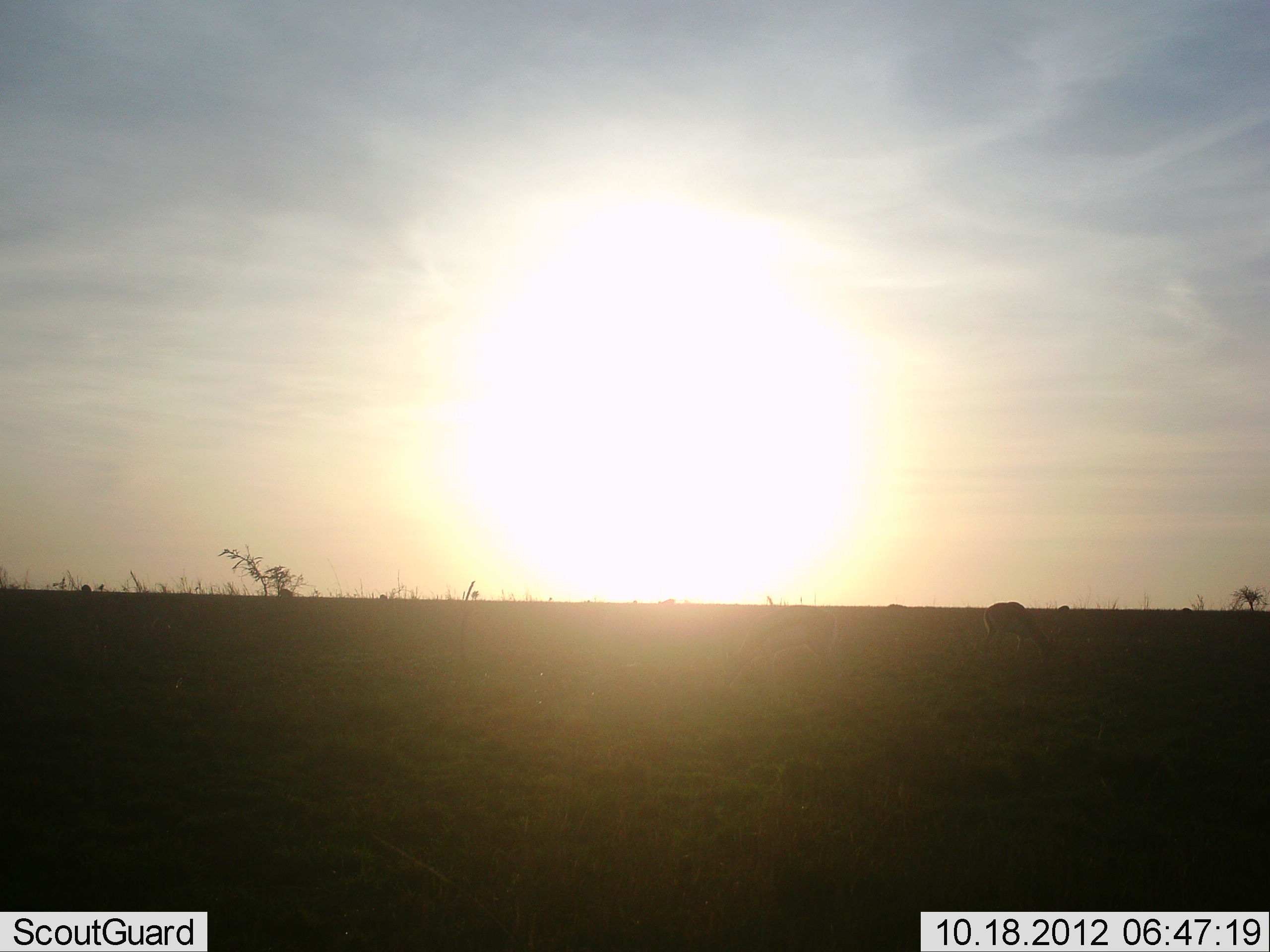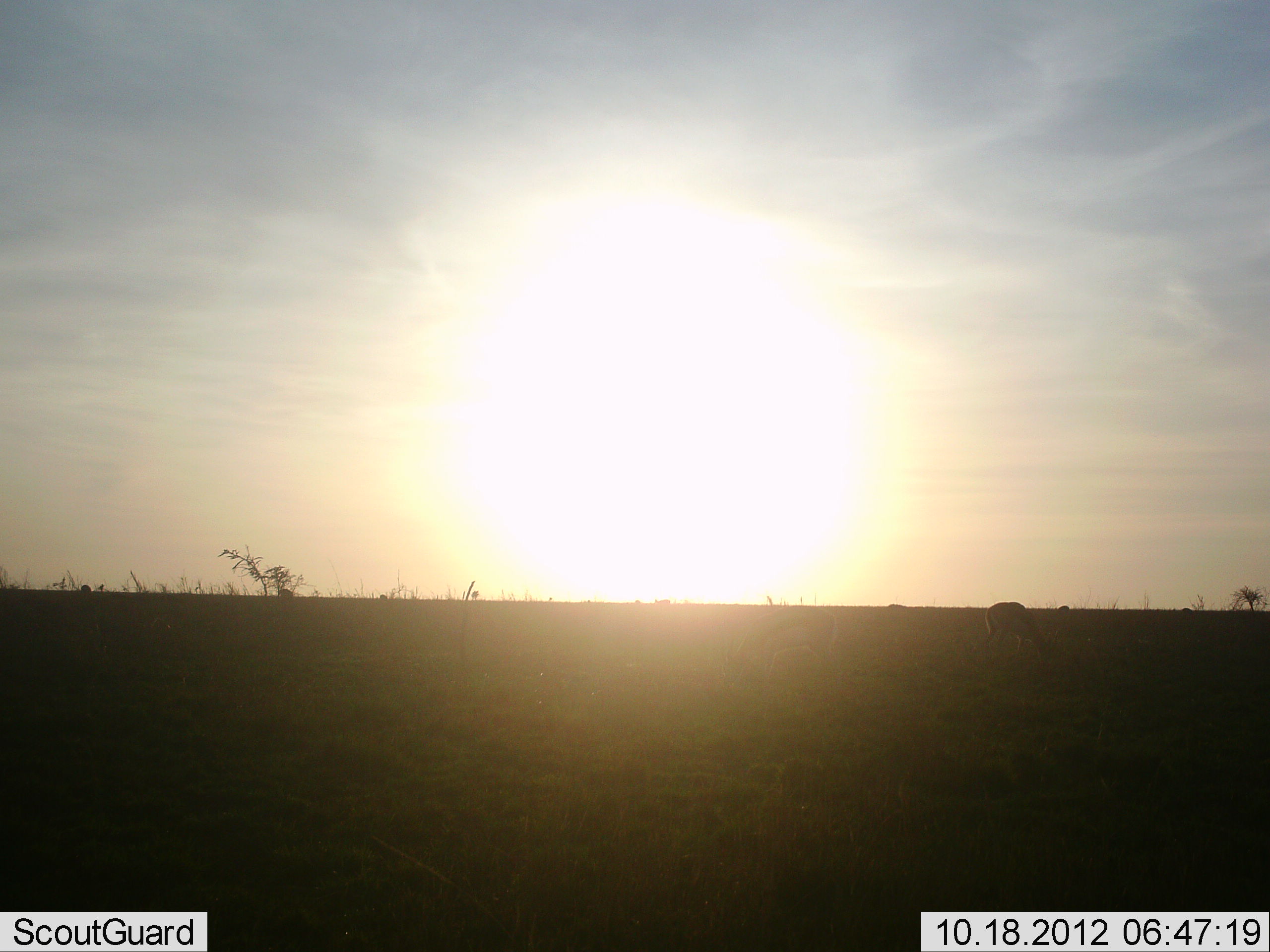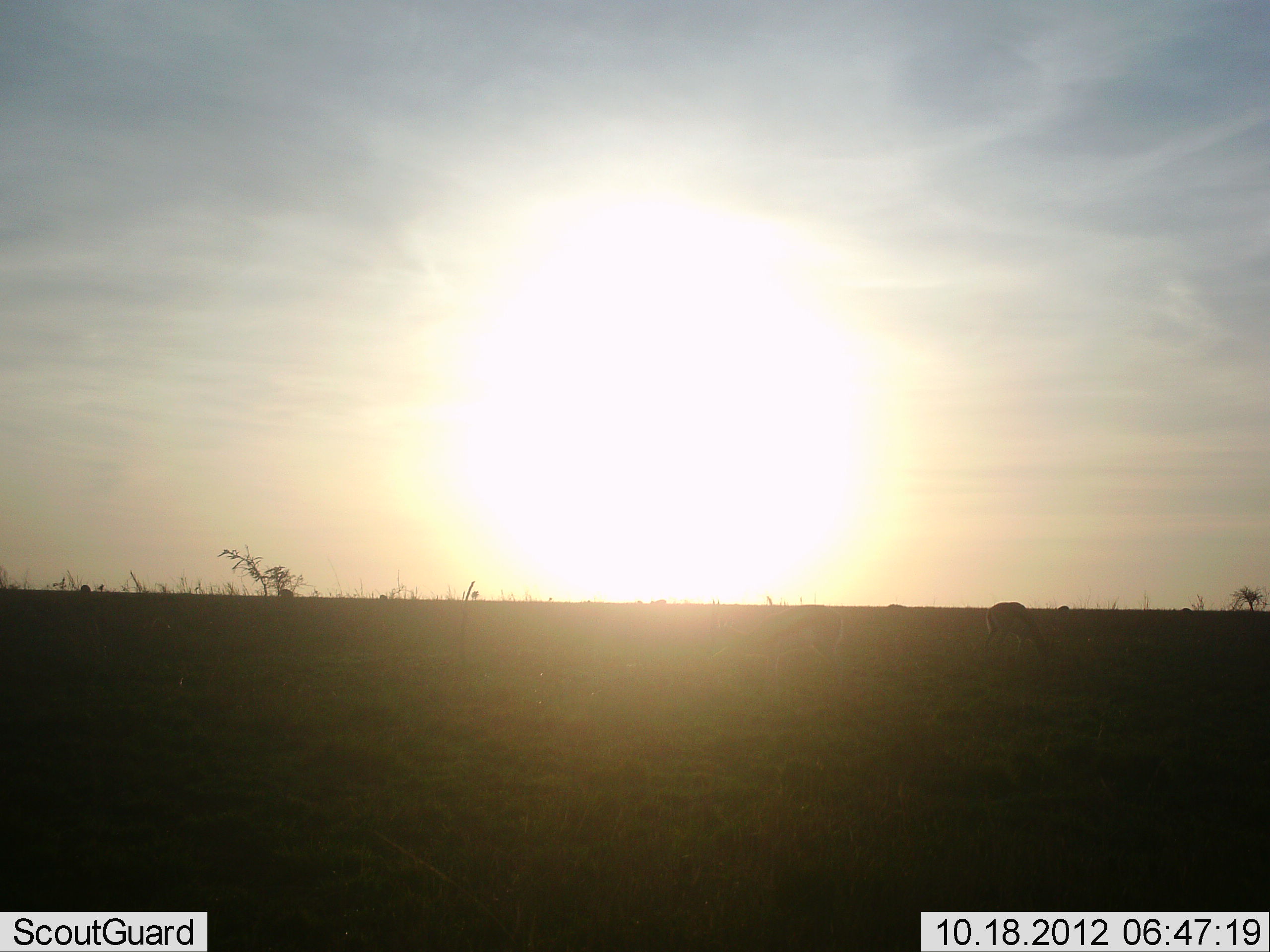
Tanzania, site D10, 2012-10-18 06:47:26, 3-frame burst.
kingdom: Animalia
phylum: Chordata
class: Mammalia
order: Artiodactyla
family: Bovidae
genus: Eudorcas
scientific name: Eudorcas thomsonii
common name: thomson's gazelle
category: gazellethomsons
Gazellethomsons (thomson's gazelle) (Eudorcas thomsonii), count 1. Behavior (volunteer vote fractions): standing 0%, resting 0%, moving 0%, interacting 0%. Young present (vote fraction): 0%. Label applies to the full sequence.